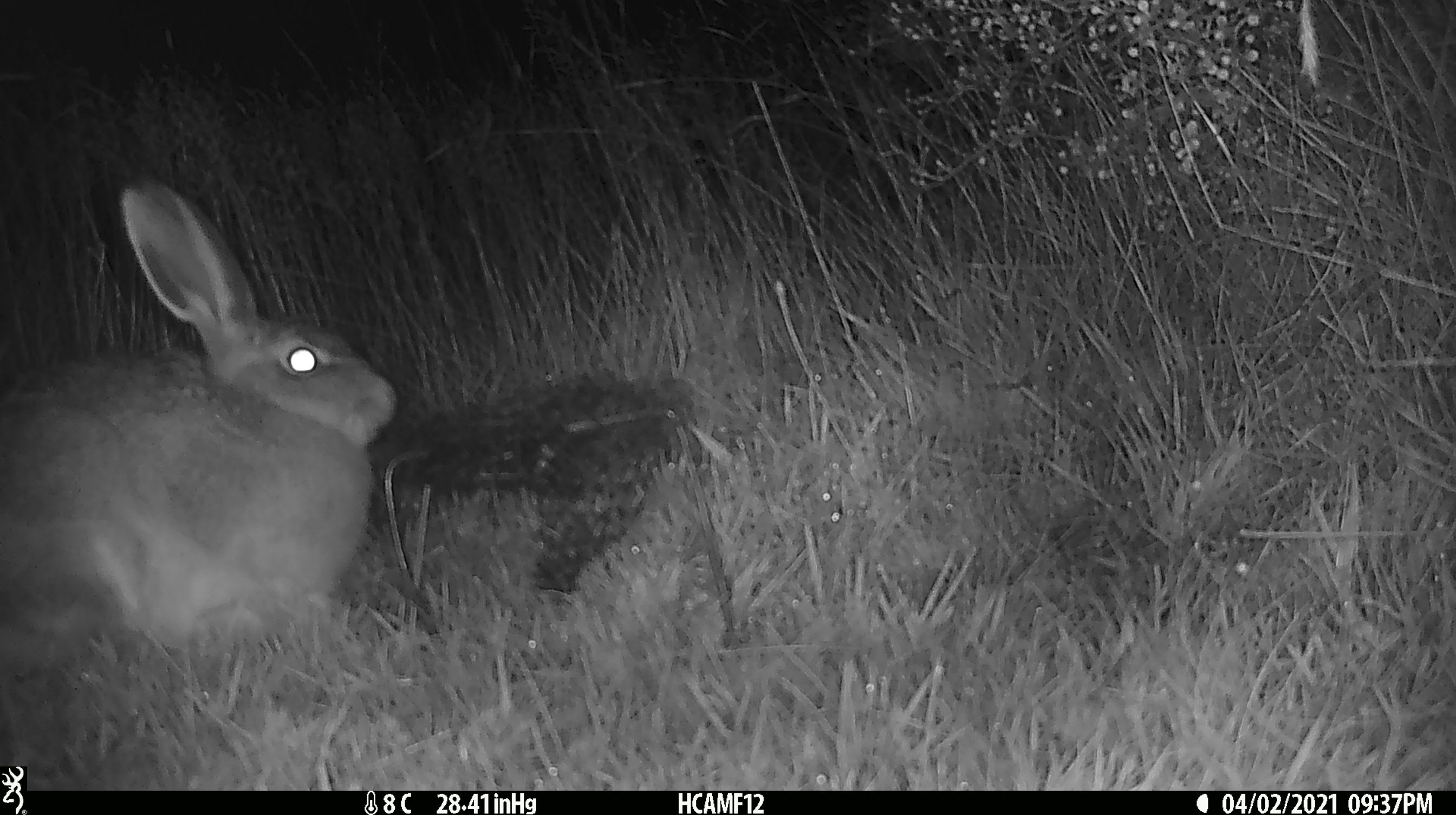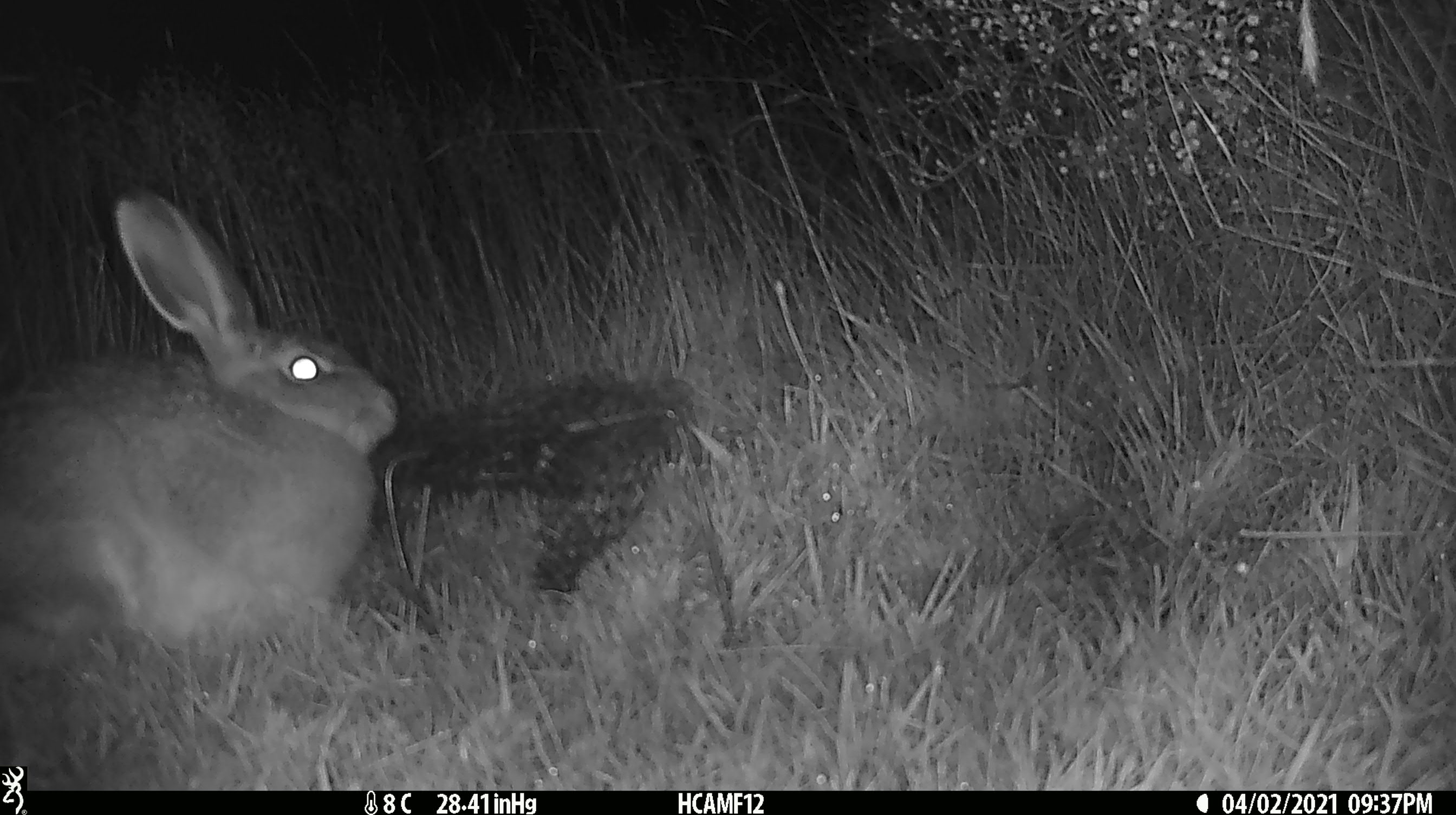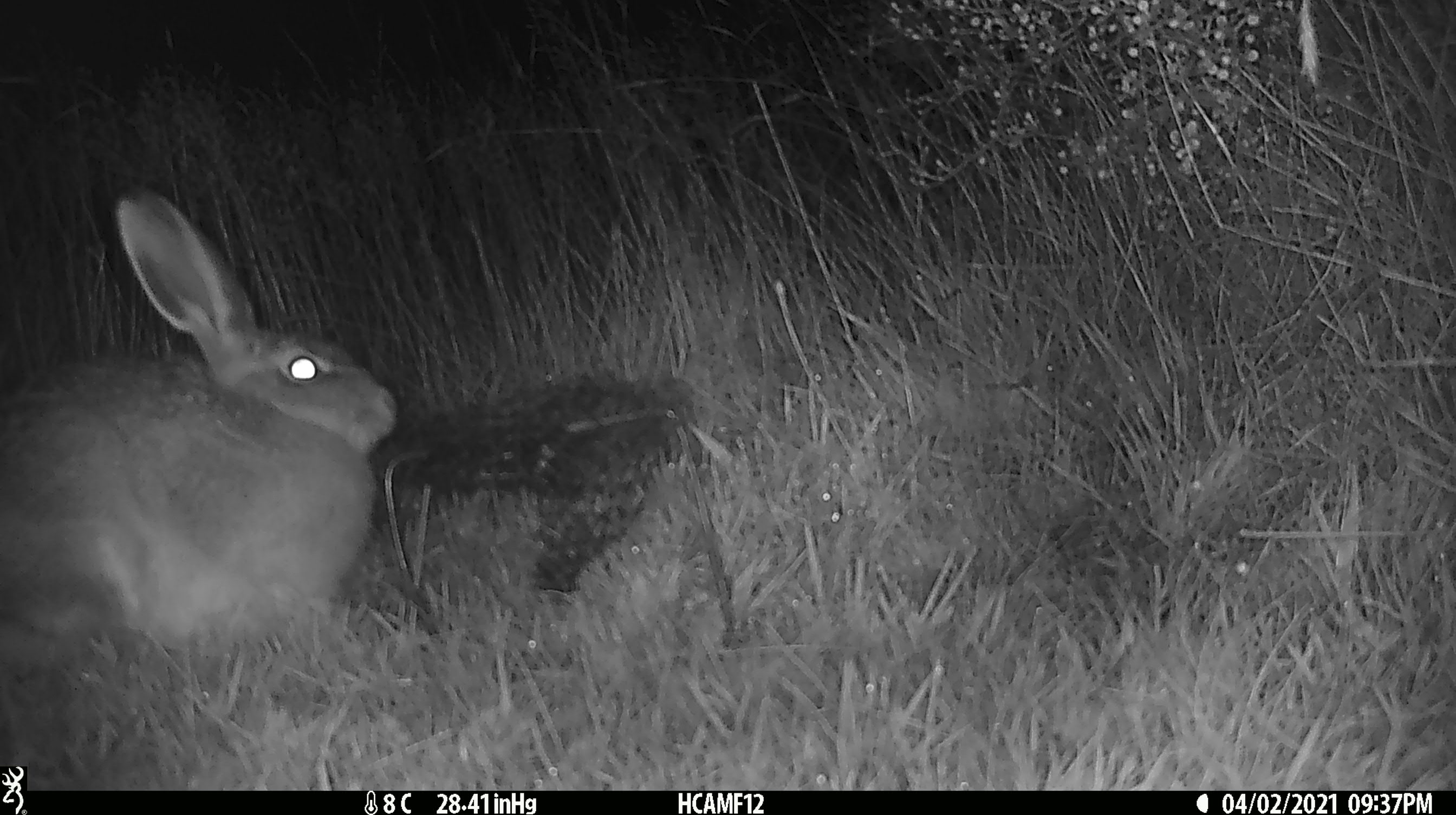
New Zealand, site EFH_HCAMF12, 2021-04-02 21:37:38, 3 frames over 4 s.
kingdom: Animalia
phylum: Chordata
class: Mammalia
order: Lagomorpha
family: Leporidae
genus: Lepus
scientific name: Lepus europaeus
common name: brown hare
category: hare